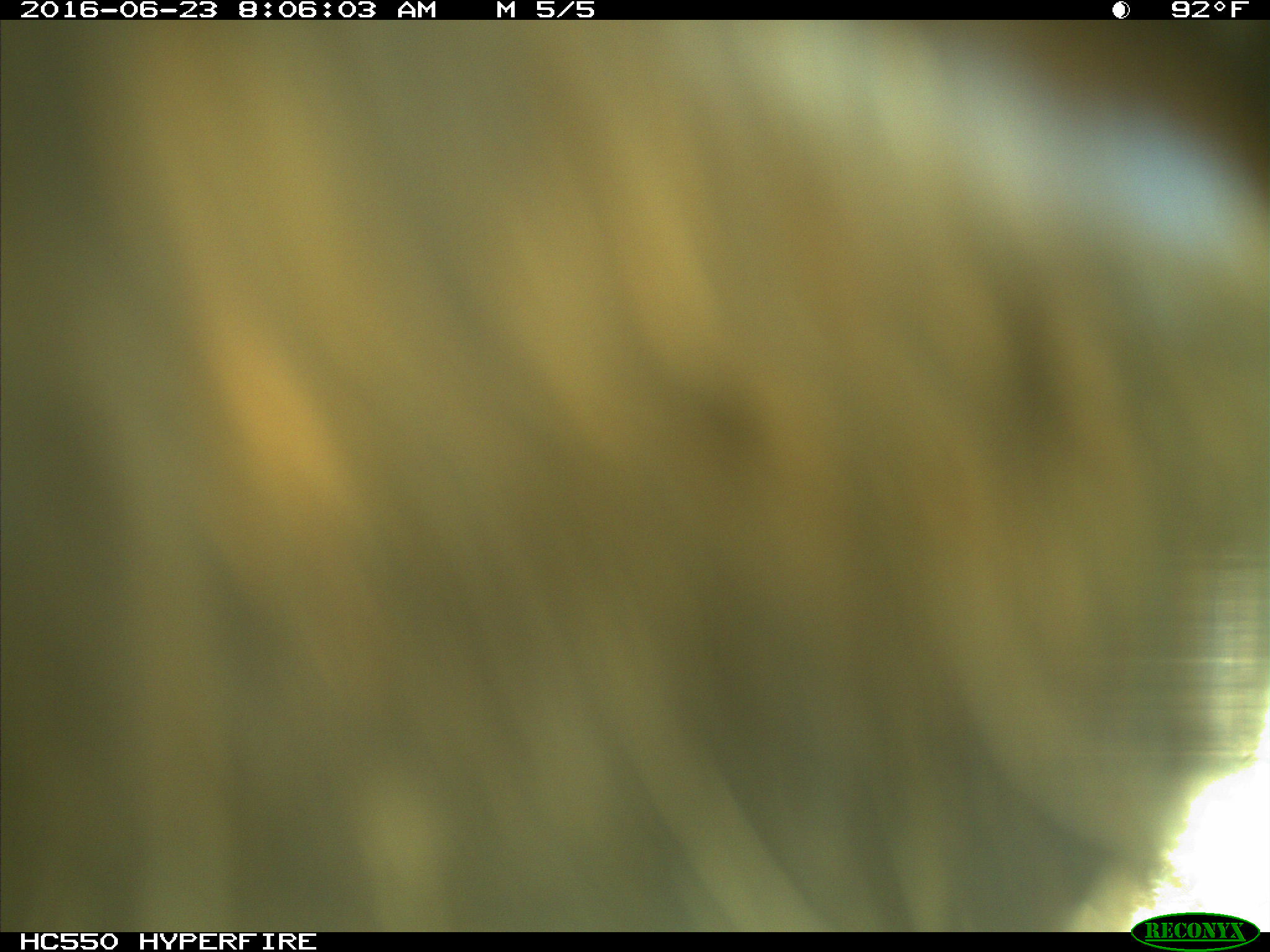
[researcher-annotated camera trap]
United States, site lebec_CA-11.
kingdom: Animalia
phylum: Chordata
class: Mammalia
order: Artiodactyla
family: Bovidae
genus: Bos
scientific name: Bos taurus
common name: domestic cow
Bos taurus (domestic cow).